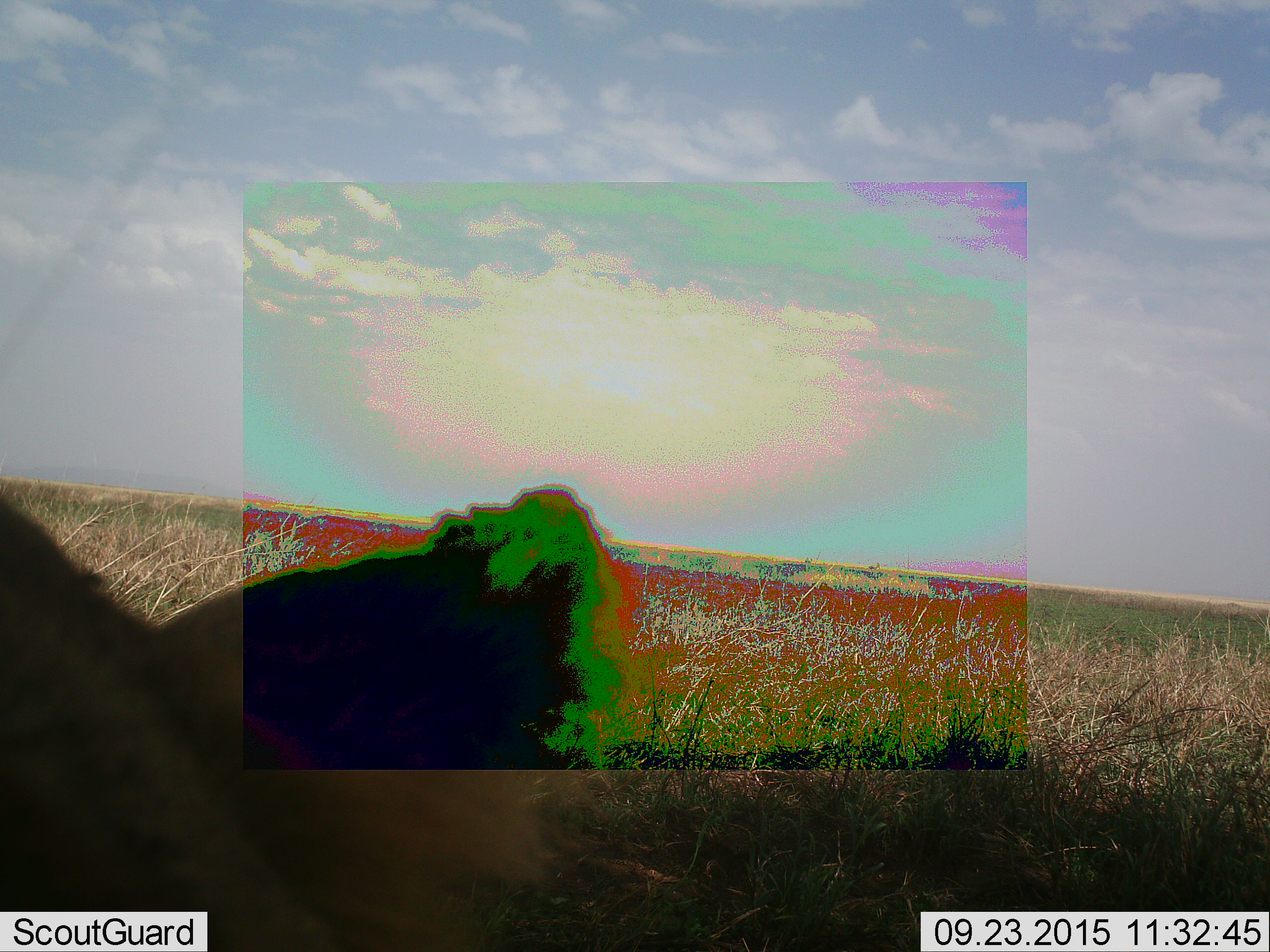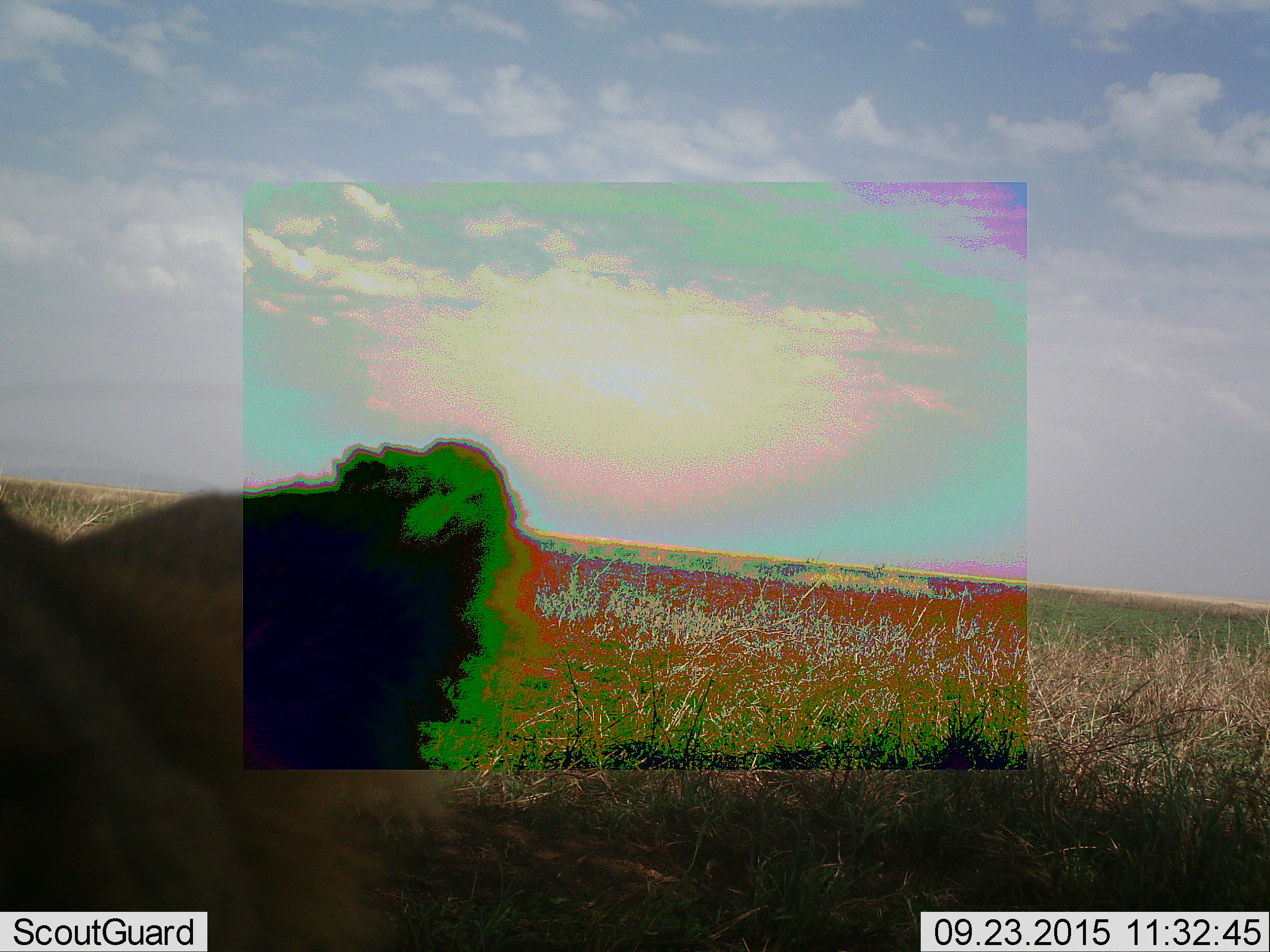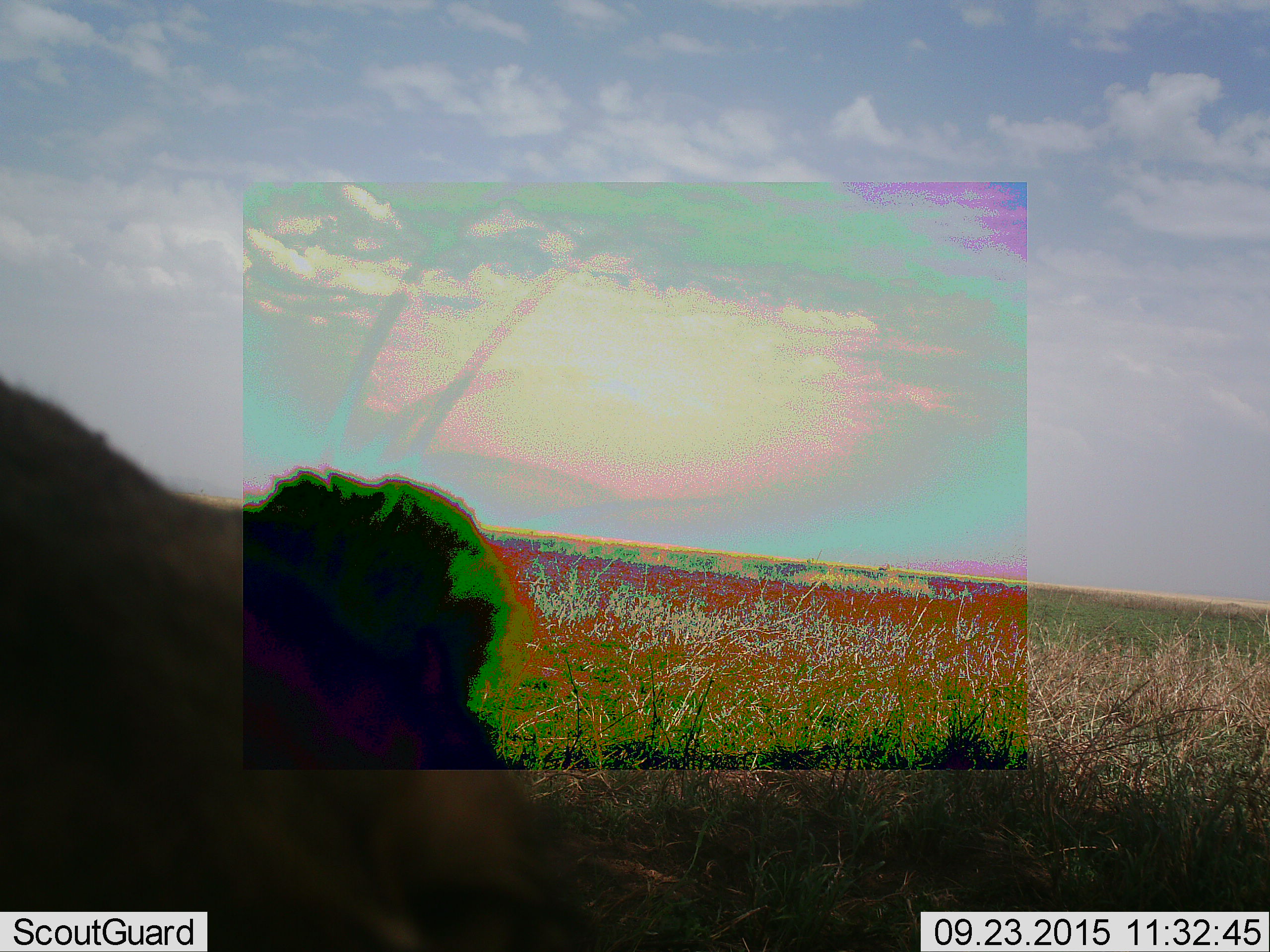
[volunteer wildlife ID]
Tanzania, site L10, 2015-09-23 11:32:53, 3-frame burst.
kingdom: Animalia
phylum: Chordata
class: Mammalia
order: Carnivora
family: Felidae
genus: Panthera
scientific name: Panthera leo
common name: lion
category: lionfemale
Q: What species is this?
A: Lionfemale (lion) (Panthera leo).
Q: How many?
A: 1.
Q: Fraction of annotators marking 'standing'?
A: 0%.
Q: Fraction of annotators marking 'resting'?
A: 67%.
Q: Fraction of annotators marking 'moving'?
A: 33%.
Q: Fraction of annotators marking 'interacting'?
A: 33%.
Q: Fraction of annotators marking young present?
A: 0%.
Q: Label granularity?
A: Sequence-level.